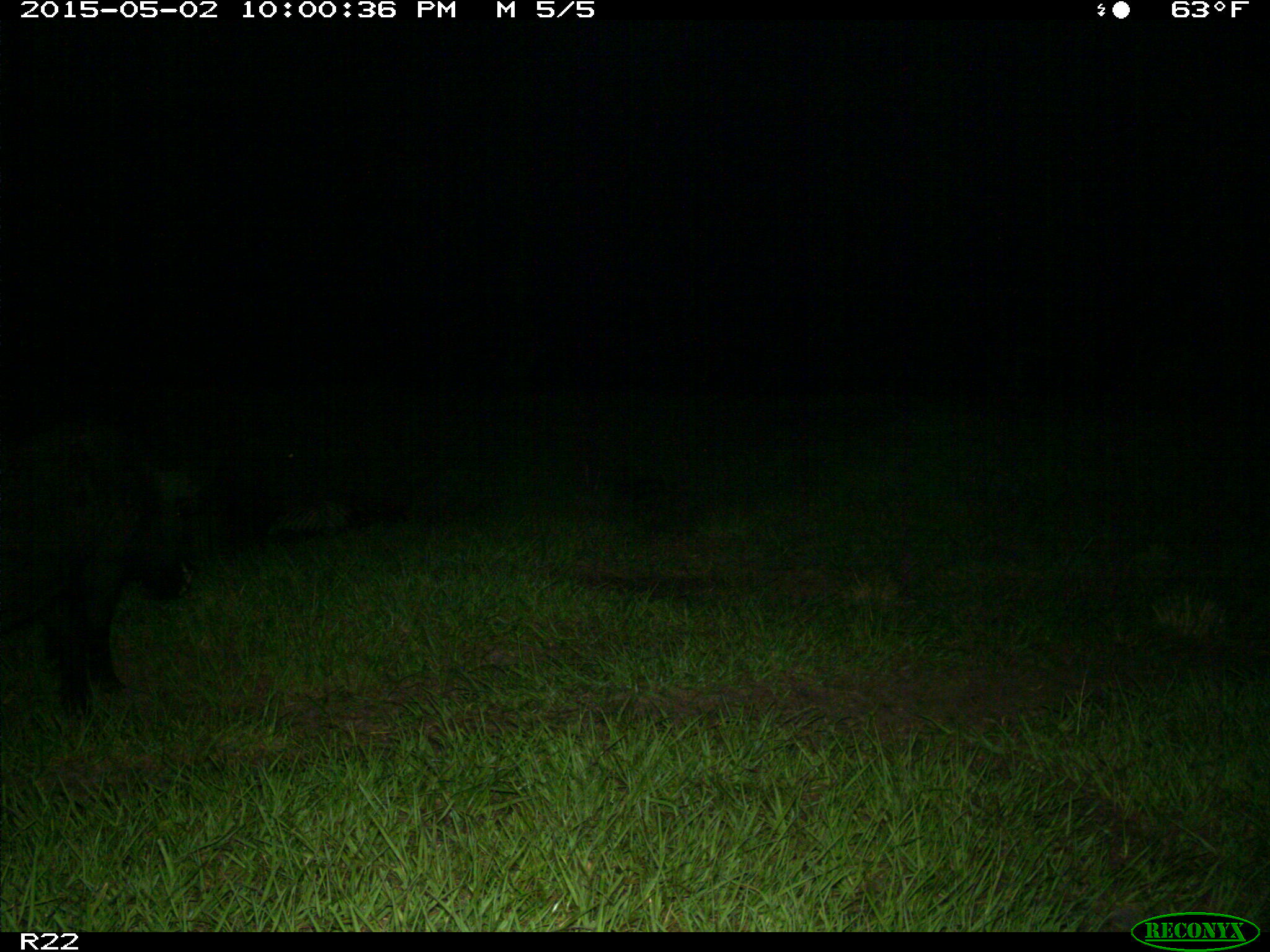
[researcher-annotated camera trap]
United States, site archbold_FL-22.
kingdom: Animalia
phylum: Chordata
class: Mammalia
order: Artiodactyla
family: Suidae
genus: Sus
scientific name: Sus scrofa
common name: wild boar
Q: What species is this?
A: Sus scrofa (wild boar).